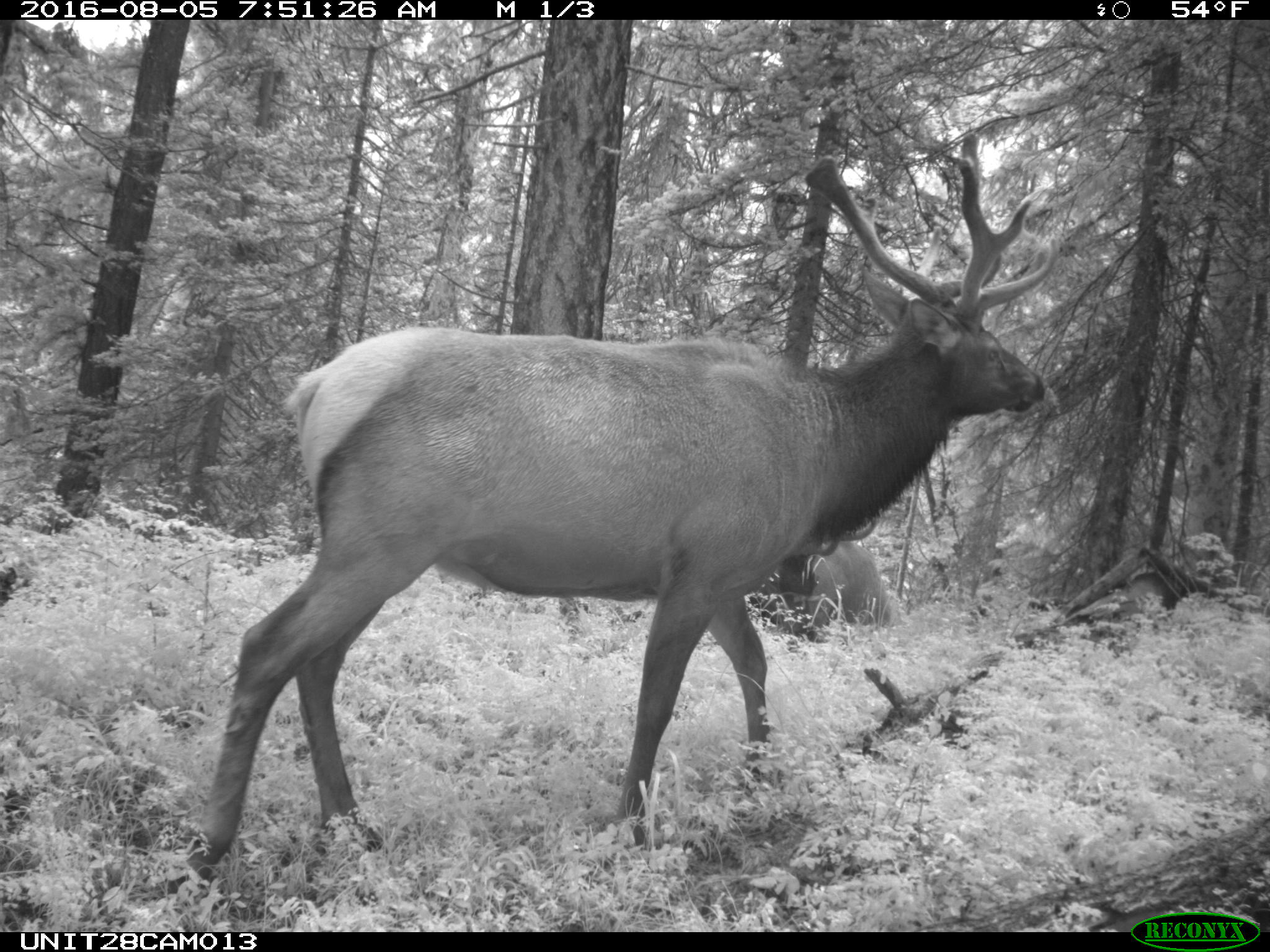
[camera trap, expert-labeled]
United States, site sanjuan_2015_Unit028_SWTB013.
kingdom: Animalia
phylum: Chordata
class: Mammalia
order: Artiodactyla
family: Cervidae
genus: Cervus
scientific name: Cervus elaphus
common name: red deer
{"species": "Cervus elaphus (red deer)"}